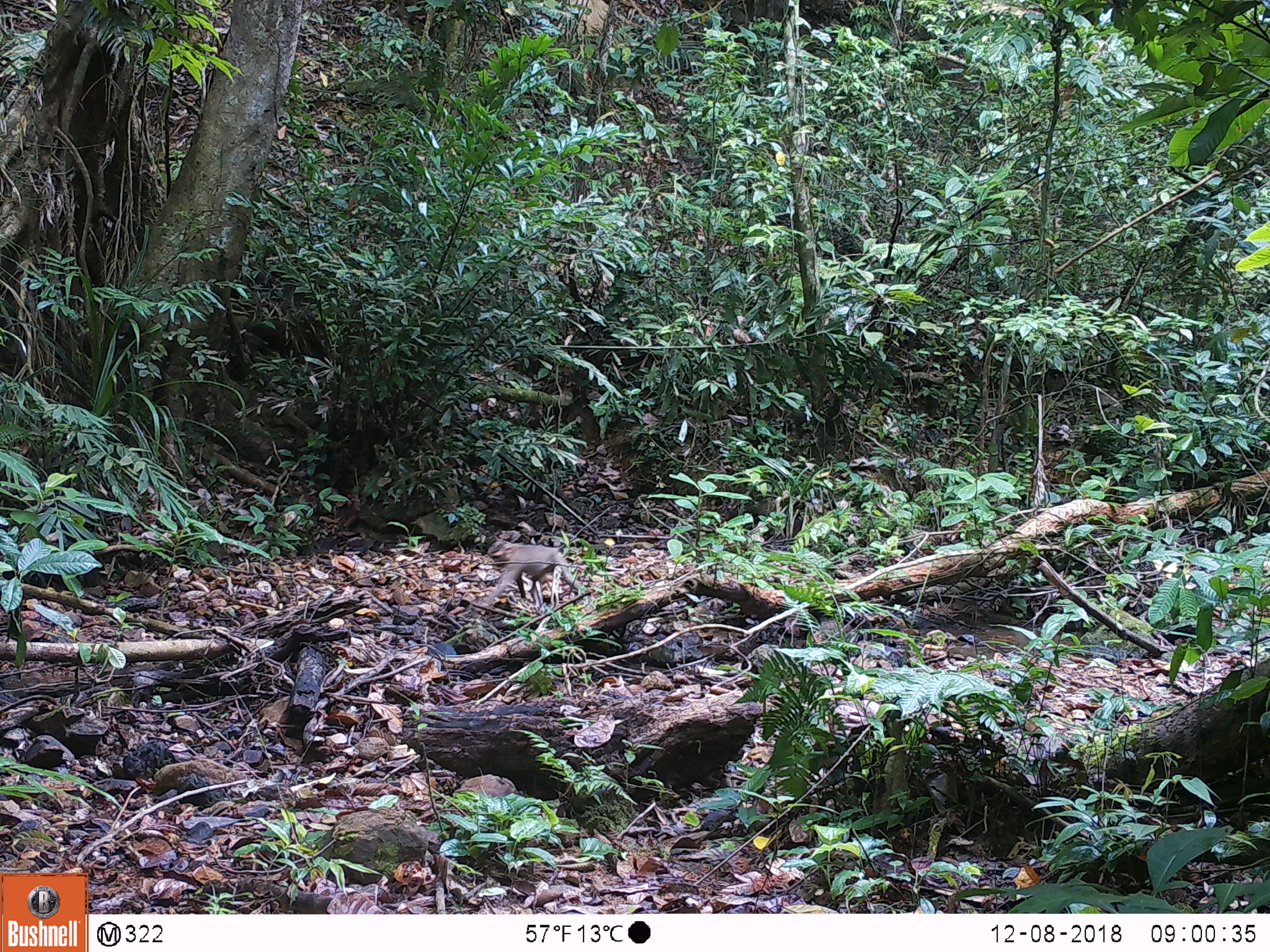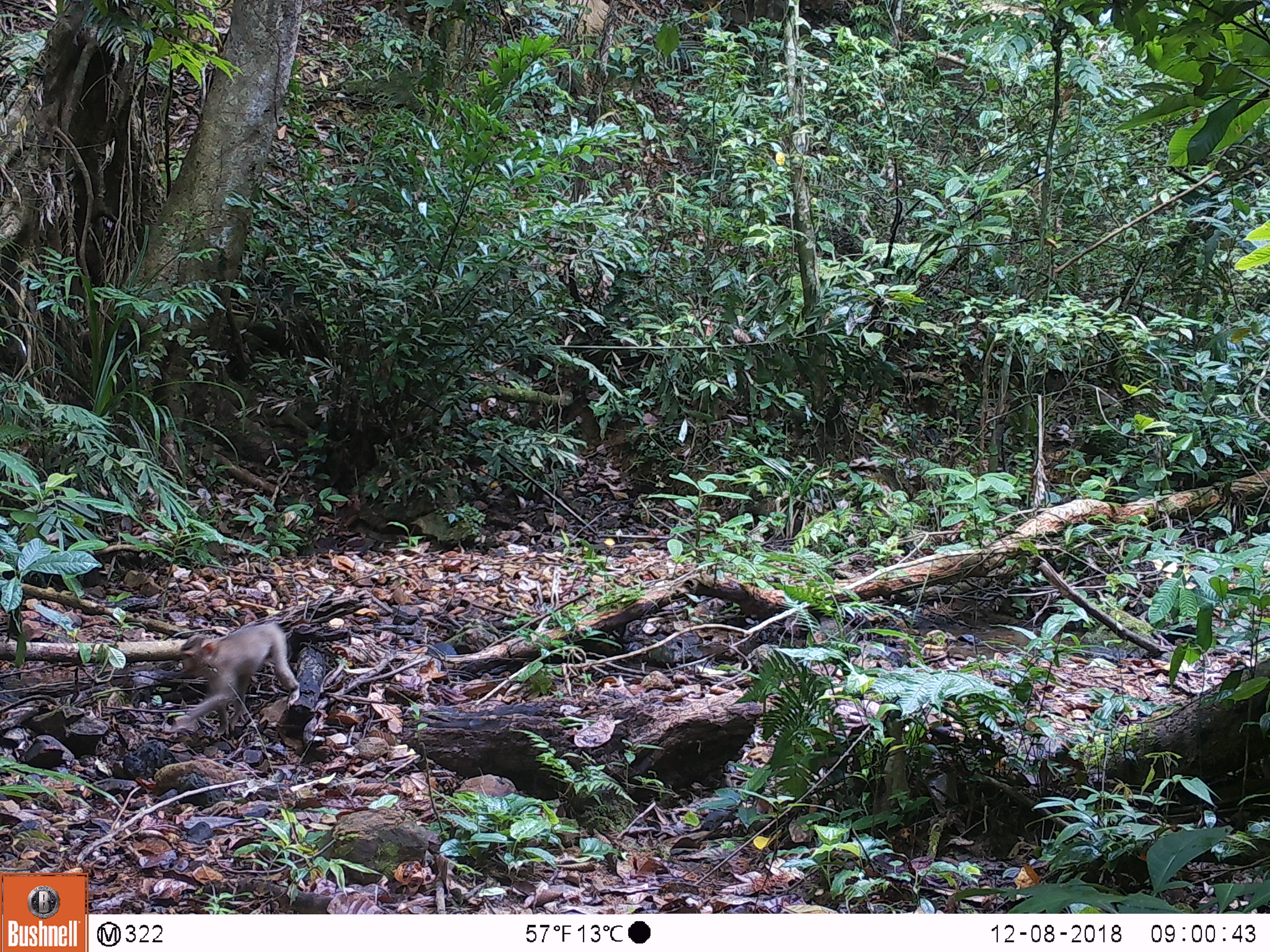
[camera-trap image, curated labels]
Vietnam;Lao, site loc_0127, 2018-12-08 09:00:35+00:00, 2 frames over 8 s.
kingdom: Animalia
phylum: Chordata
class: Mammalia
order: Primates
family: Cercopithecidae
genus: Macaca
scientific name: Macaca nemestrina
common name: pig-tailed macaque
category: pig tailed macaque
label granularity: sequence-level